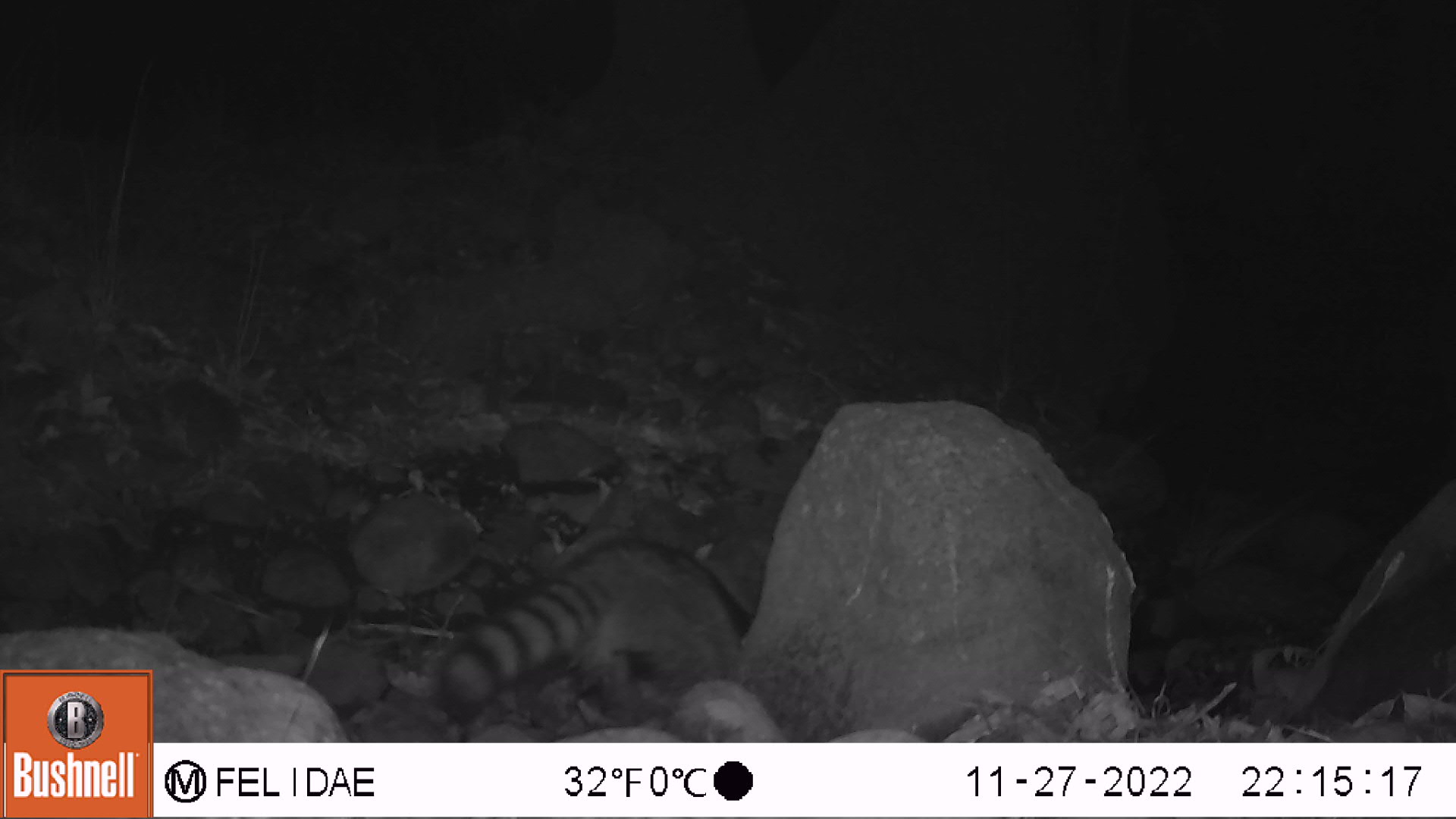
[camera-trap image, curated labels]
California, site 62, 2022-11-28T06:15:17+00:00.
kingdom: Animalia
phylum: Chordata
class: Mammalia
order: Carnivora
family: Procyonidae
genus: Procyon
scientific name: Procyon lotor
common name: raccoon